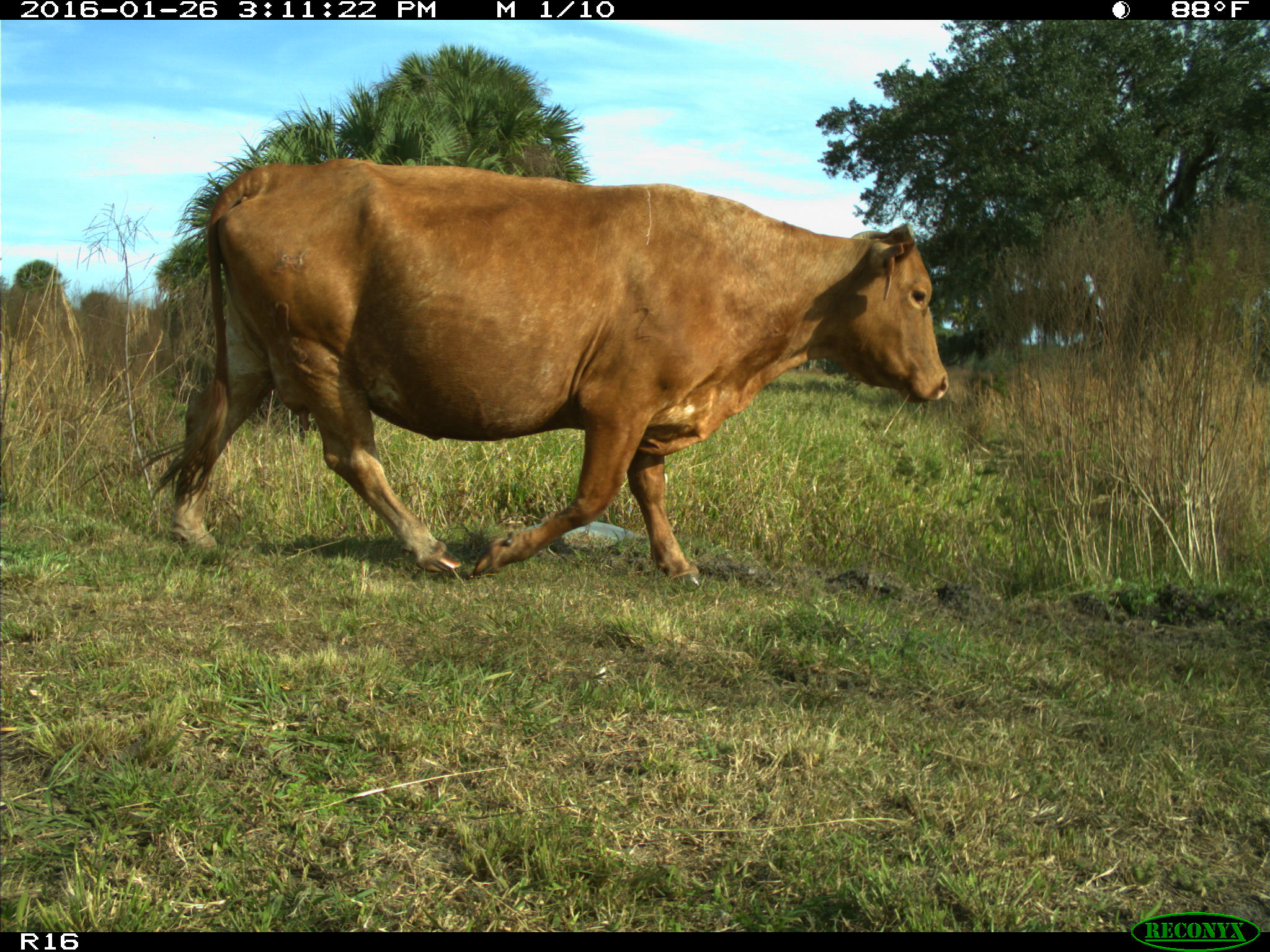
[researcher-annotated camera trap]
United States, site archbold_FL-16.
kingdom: Animalia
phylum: Chordata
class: Mammalia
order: Artiodactyla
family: Bovidae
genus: Bos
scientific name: Bos taurus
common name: domestic cow